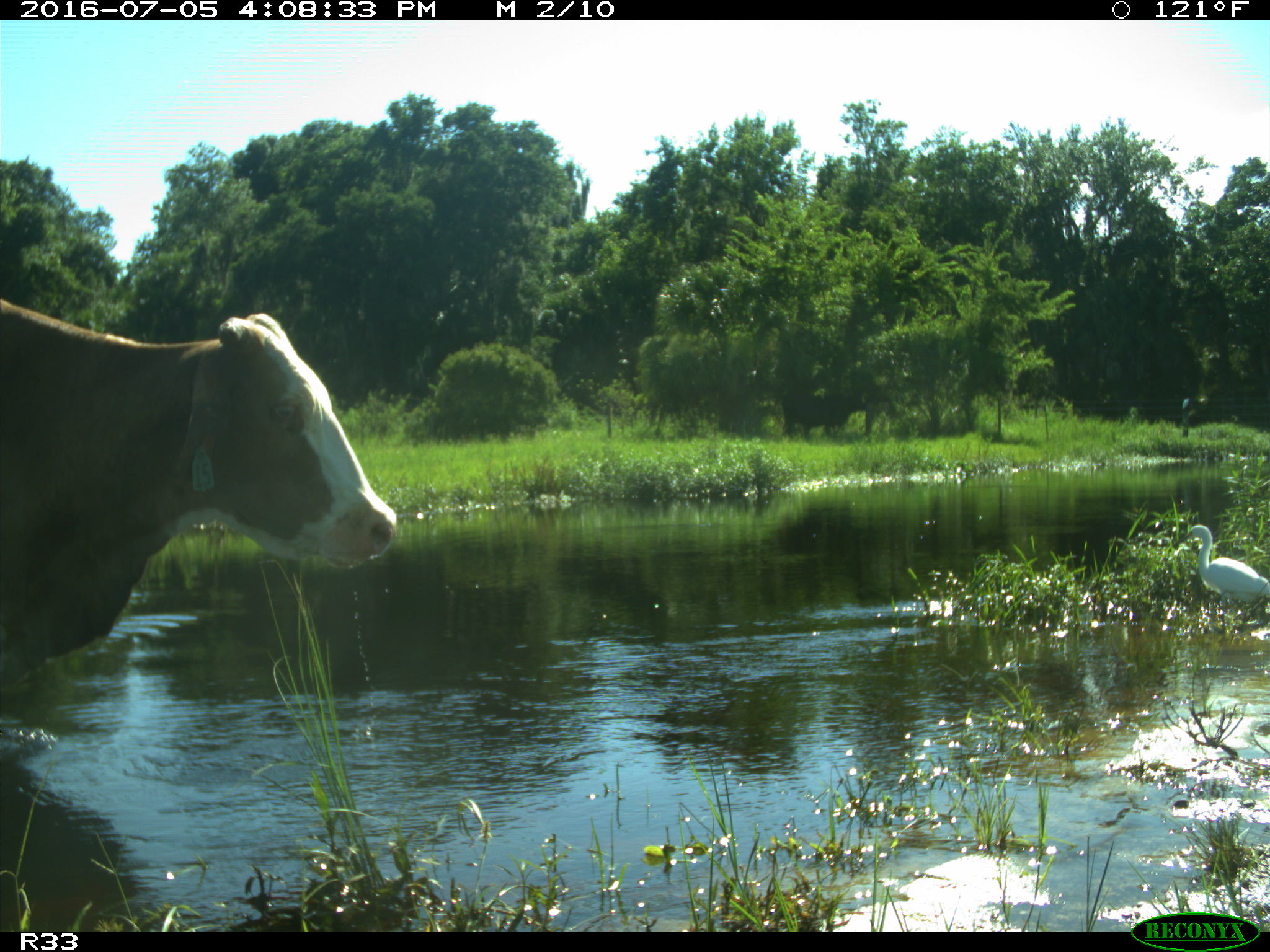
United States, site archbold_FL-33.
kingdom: Animalia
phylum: Chordata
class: Mammalia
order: Artiodactyla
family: Bovidae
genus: Bos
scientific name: Bos taurus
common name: domestic cow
Bos taurus (domestic cow).